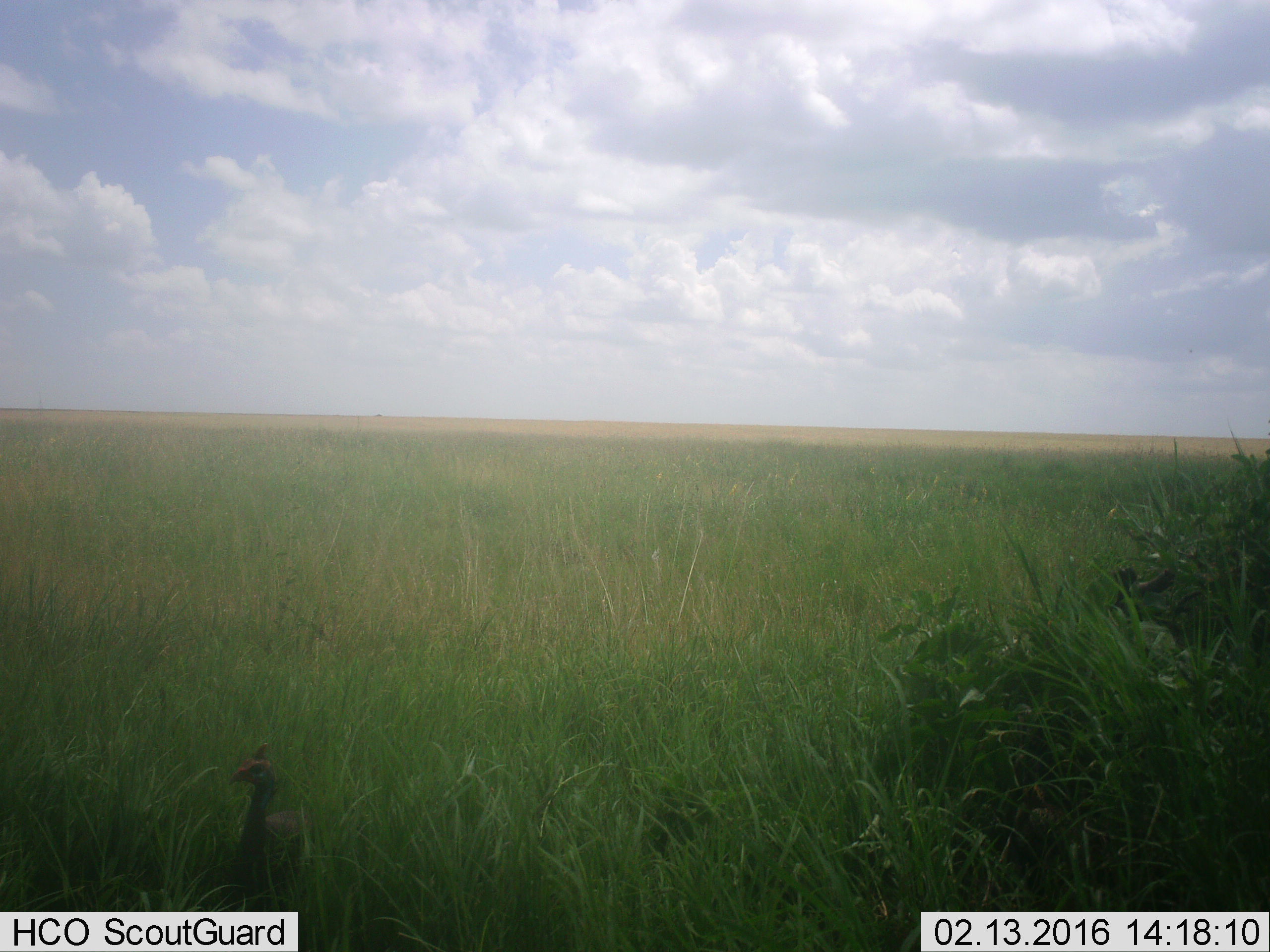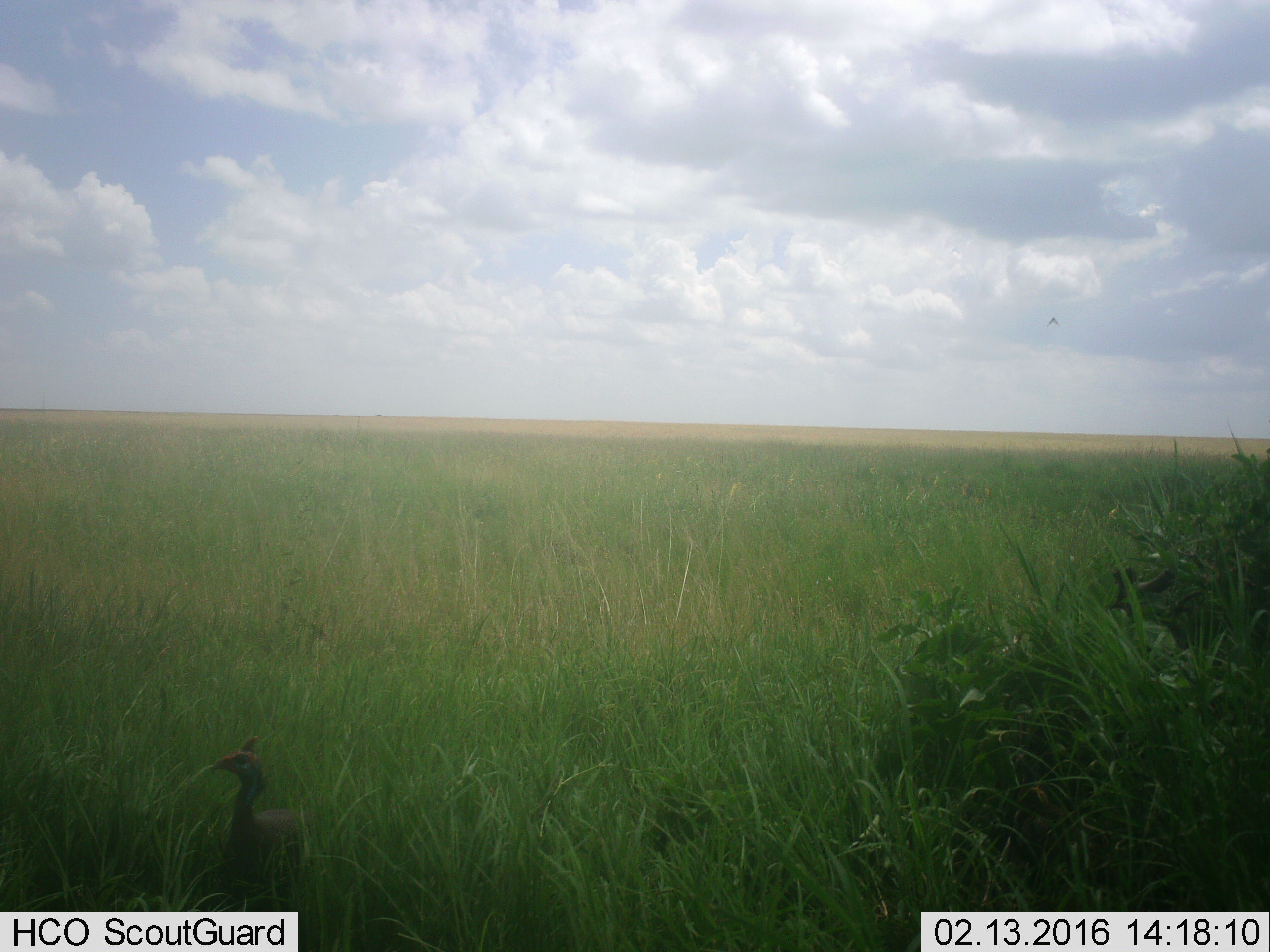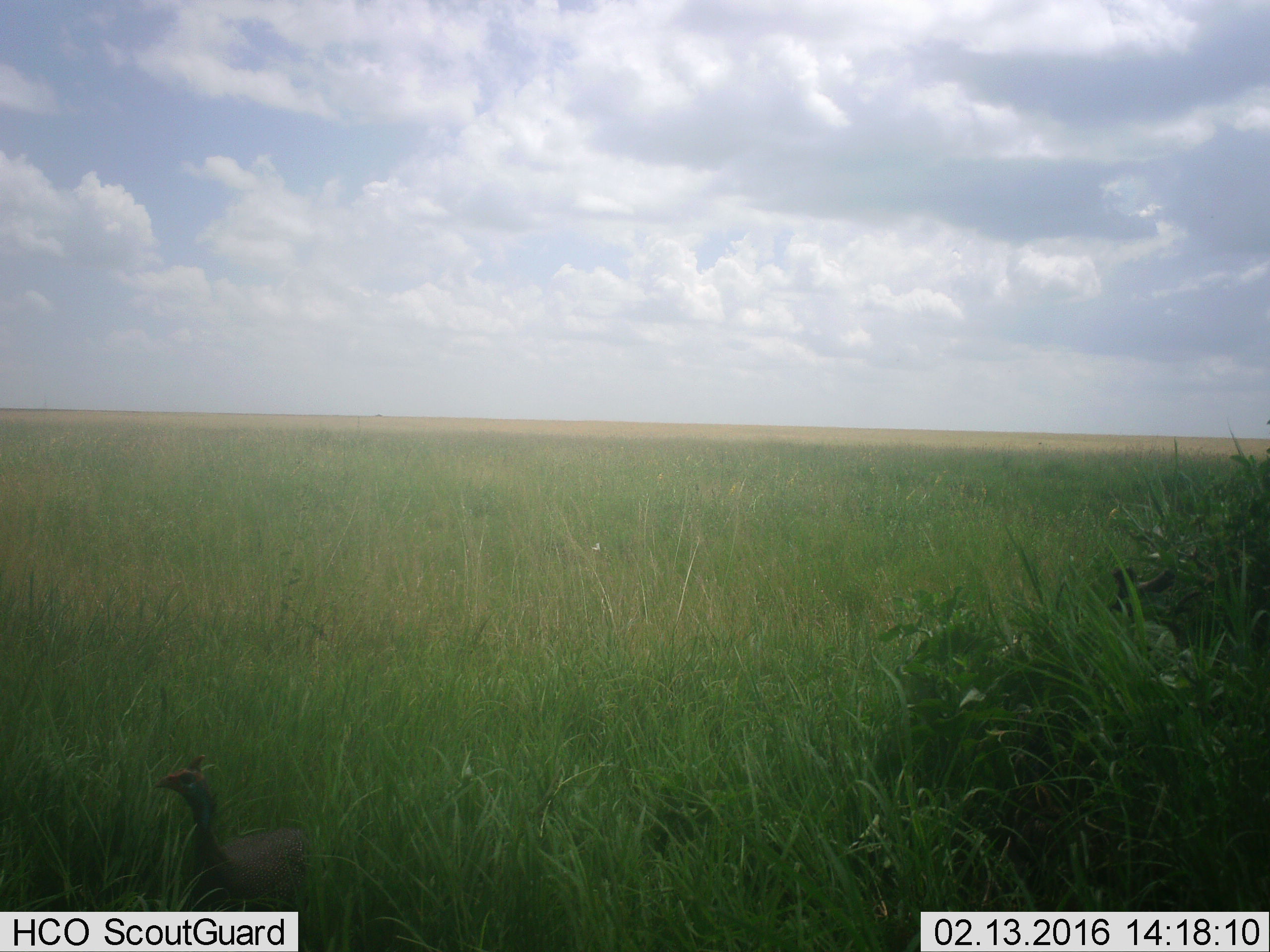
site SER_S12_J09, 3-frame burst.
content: unidentified animal